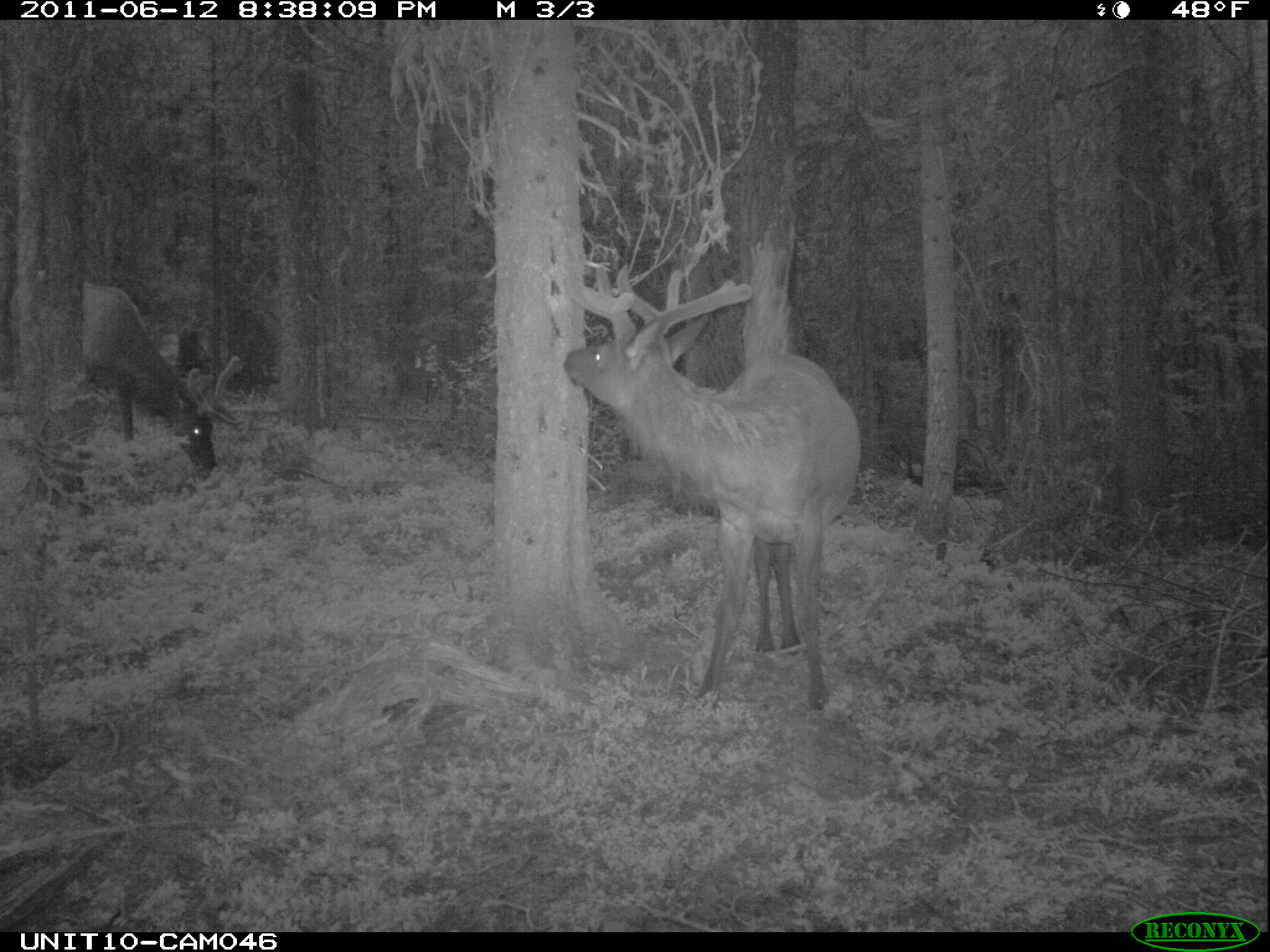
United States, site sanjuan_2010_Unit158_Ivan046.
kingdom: Animalia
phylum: Chordata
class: Mammalia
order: Artiodactyla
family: Cervidae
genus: Cervus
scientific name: Cervus elaphus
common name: red deer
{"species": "Cervus elaphus (red deer)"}